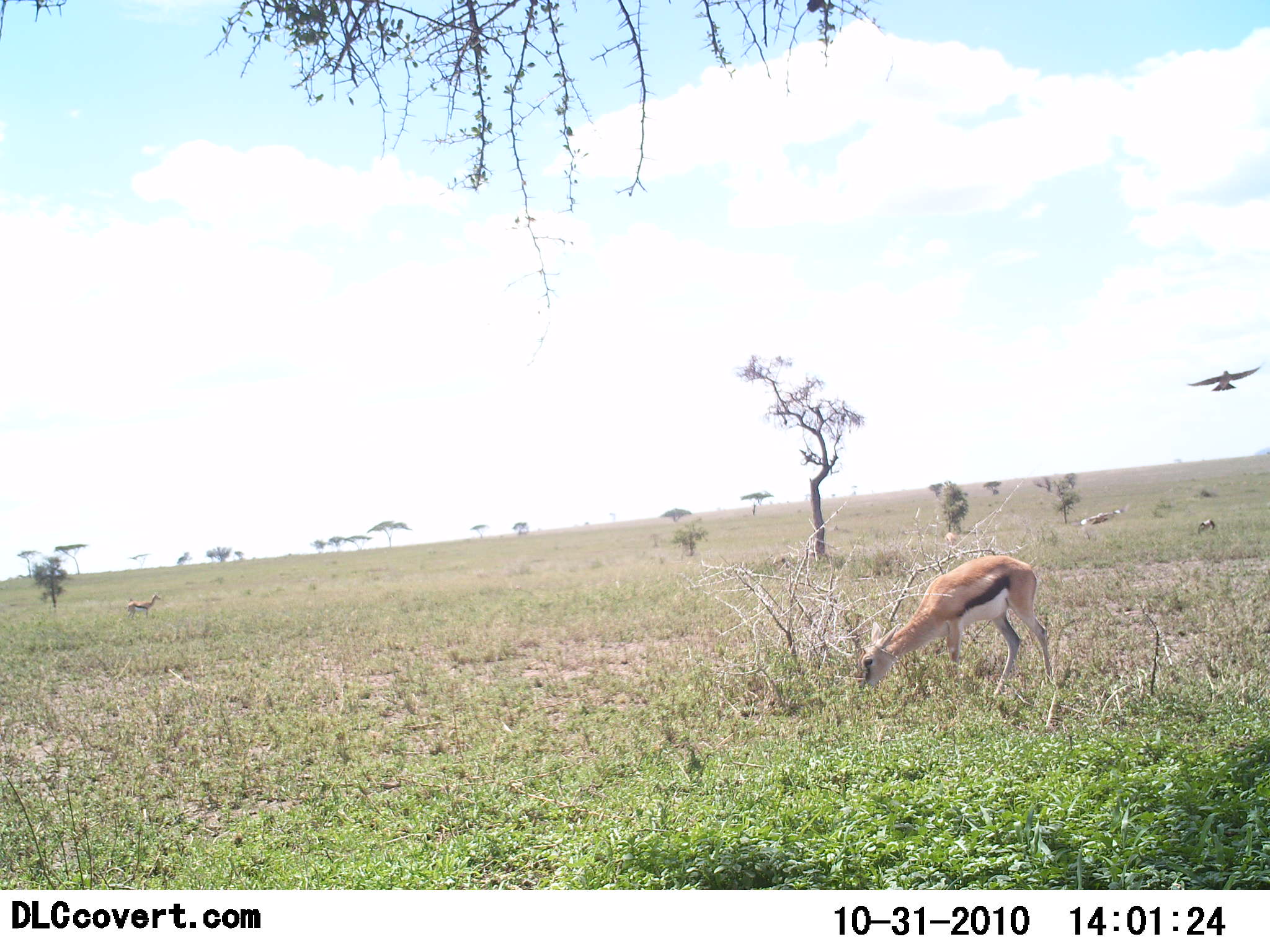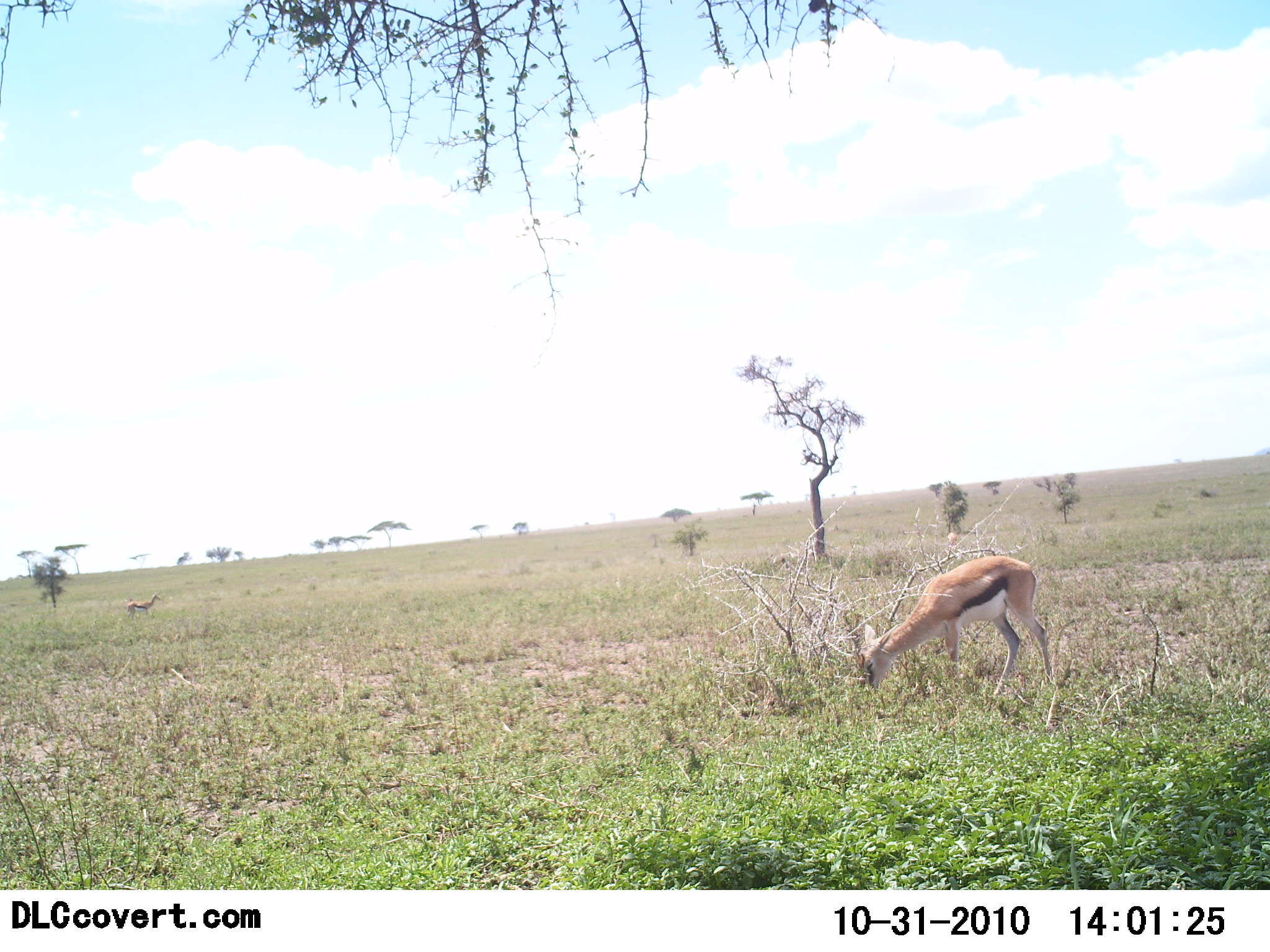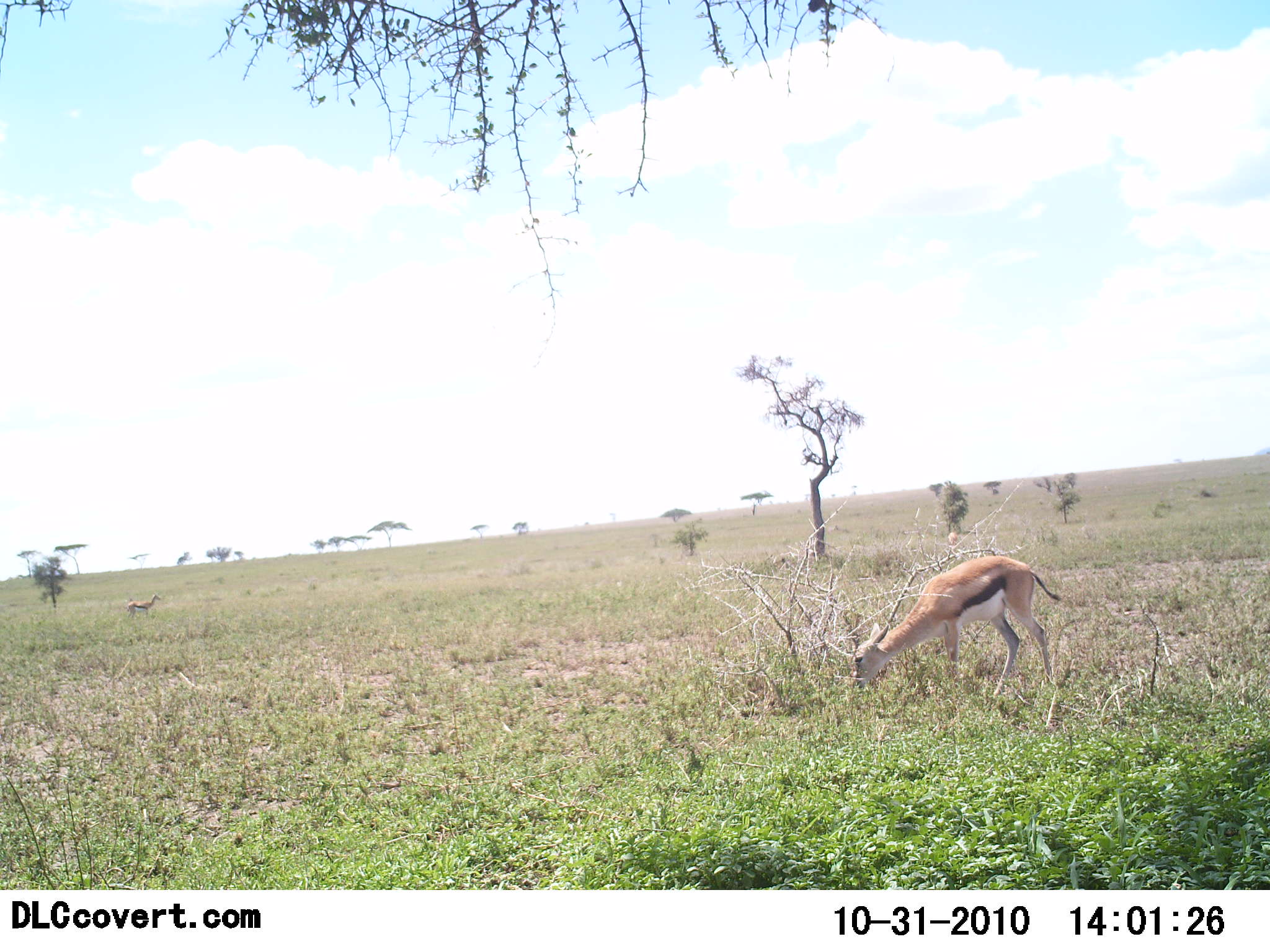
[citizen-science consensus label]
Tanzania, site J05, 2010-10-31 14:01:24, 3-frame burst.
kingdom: Animalia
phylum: Chordata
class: Mammalia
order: Artiodactyla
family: Bovidae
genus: Eudorcas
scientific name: Eudorcas thomsonii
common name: thomson's gazelle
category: gazellethomsons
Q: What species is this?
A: Gazellethomsons (thomson's gazelle) (Eudorcas thomsonii).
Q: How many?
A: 2.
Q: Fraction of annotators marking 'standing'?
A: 43%.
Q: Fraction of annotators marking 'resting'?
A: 0%.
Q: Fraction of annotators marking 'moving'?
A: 5%.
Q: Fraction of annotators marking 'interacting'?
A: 0%.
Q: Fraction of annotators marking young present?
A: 0%.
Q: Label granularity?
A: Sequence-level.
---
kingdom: Animalia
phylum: Chordata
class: Aves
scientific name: Aves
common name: bird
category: otherbird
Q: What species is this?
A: Otherbird (bird) (Aves).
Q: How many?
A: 1.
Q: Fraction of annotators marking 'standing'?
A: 0%.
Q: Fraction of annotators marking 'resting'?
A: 0%.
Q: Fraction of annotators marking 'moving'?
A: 100%.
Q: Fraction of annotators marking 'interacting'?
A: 0%.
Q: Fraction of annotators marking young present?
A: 0%.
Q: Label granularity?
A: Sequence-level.